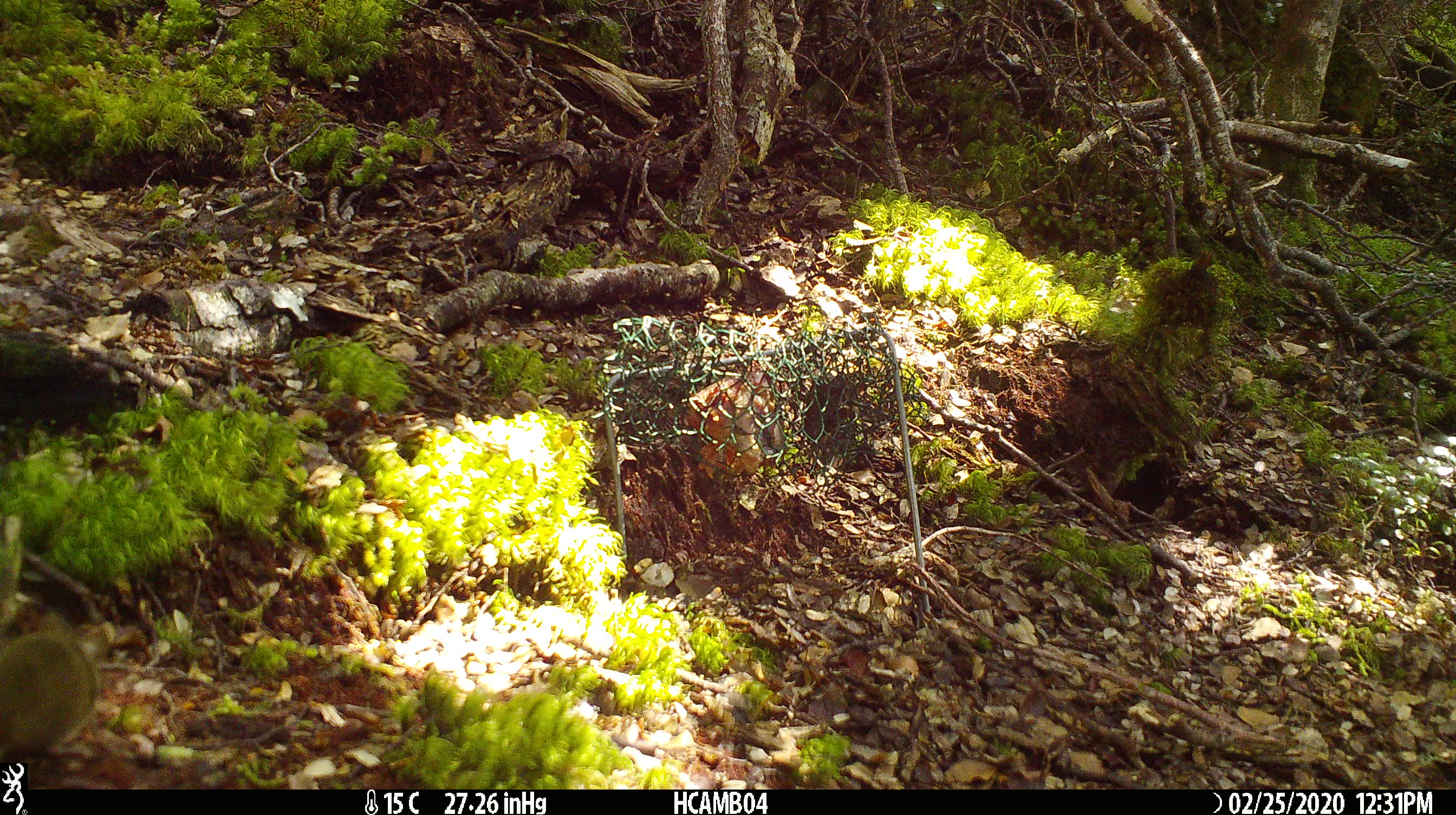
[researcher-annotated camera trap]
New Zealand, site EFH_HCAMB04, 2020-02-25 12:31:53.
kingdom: Animalia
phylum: Chordata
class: Mammalia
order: Rodentia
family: Muridae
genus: Mus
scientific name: Mus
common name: mouse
Mouse (Mus).